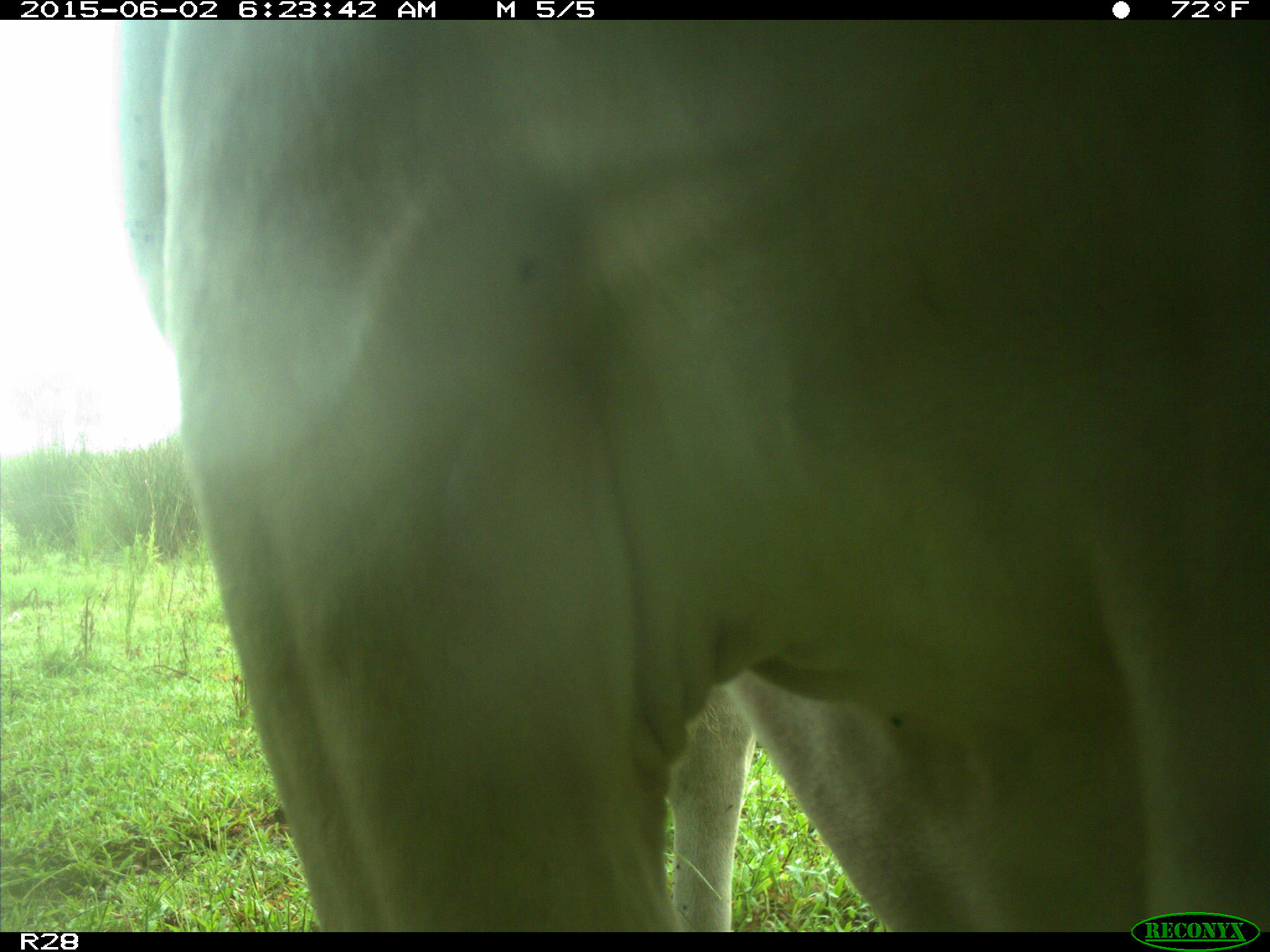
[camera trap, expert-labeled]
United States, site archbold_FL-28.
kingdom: Animalia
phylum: Chordata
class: Mammalia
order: Artiodactyla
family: Bovidae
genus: Bos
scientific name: Bos taurus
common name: domestic cow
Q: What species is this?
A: Bos taurus (domestic cow).